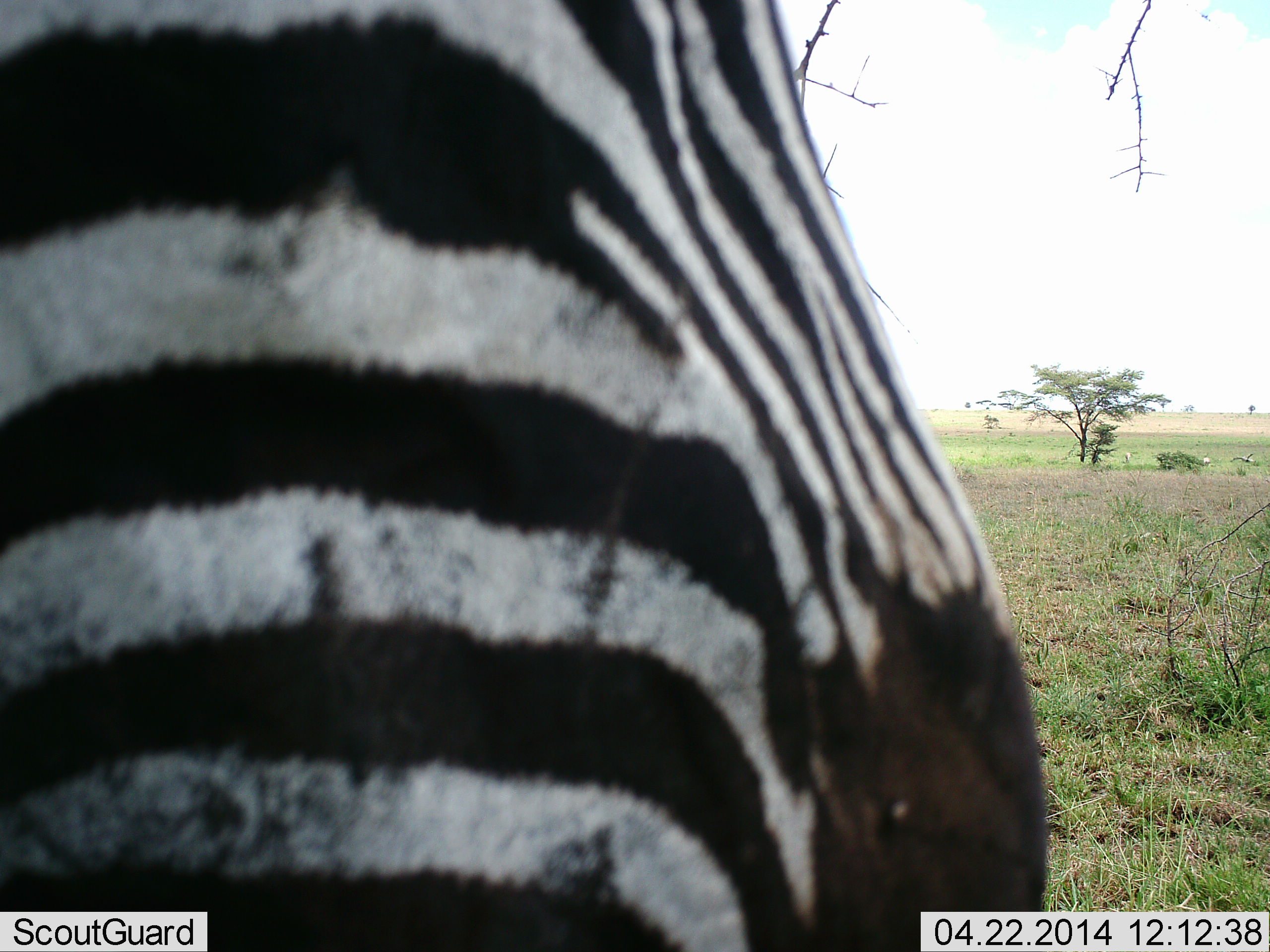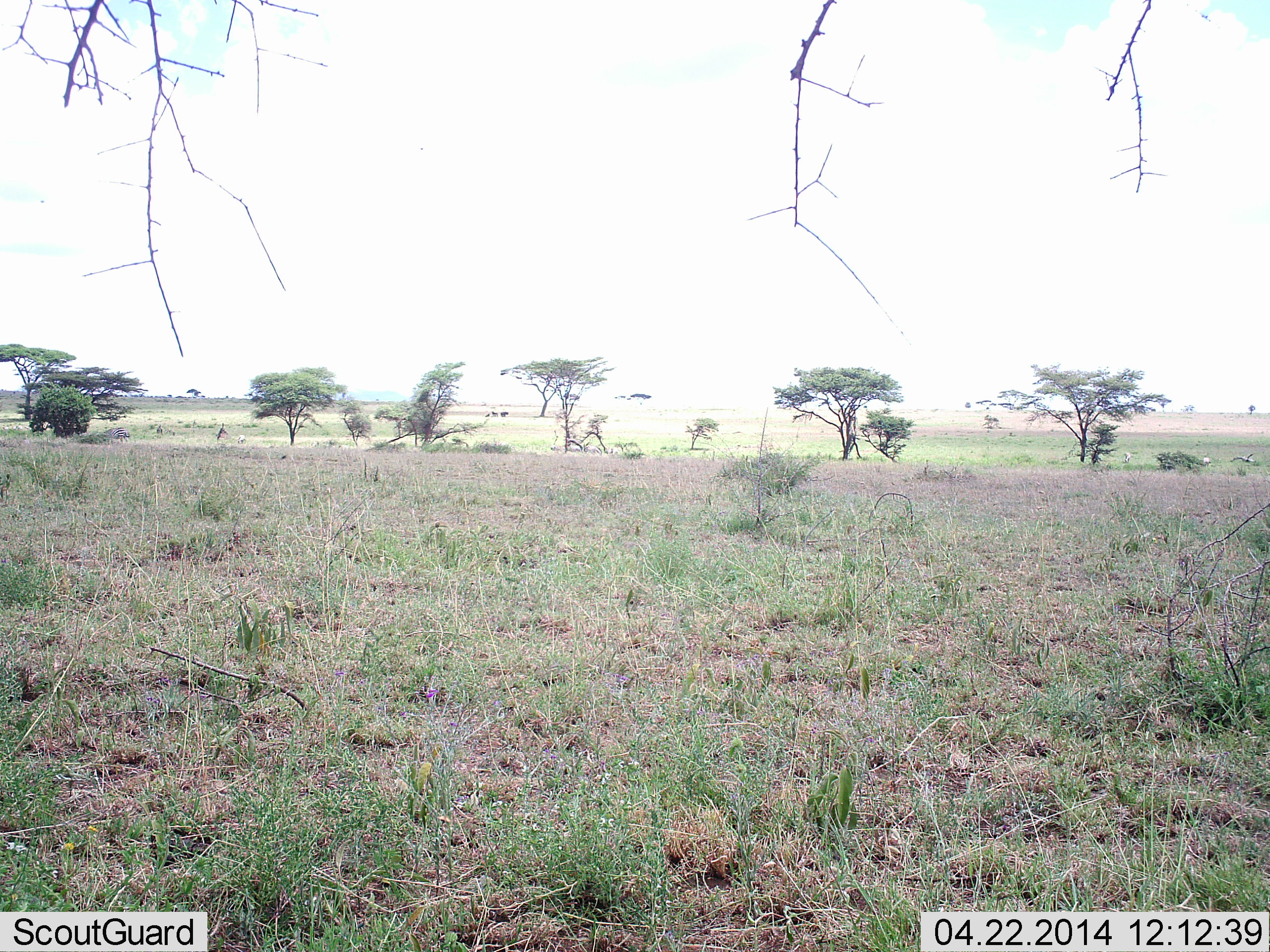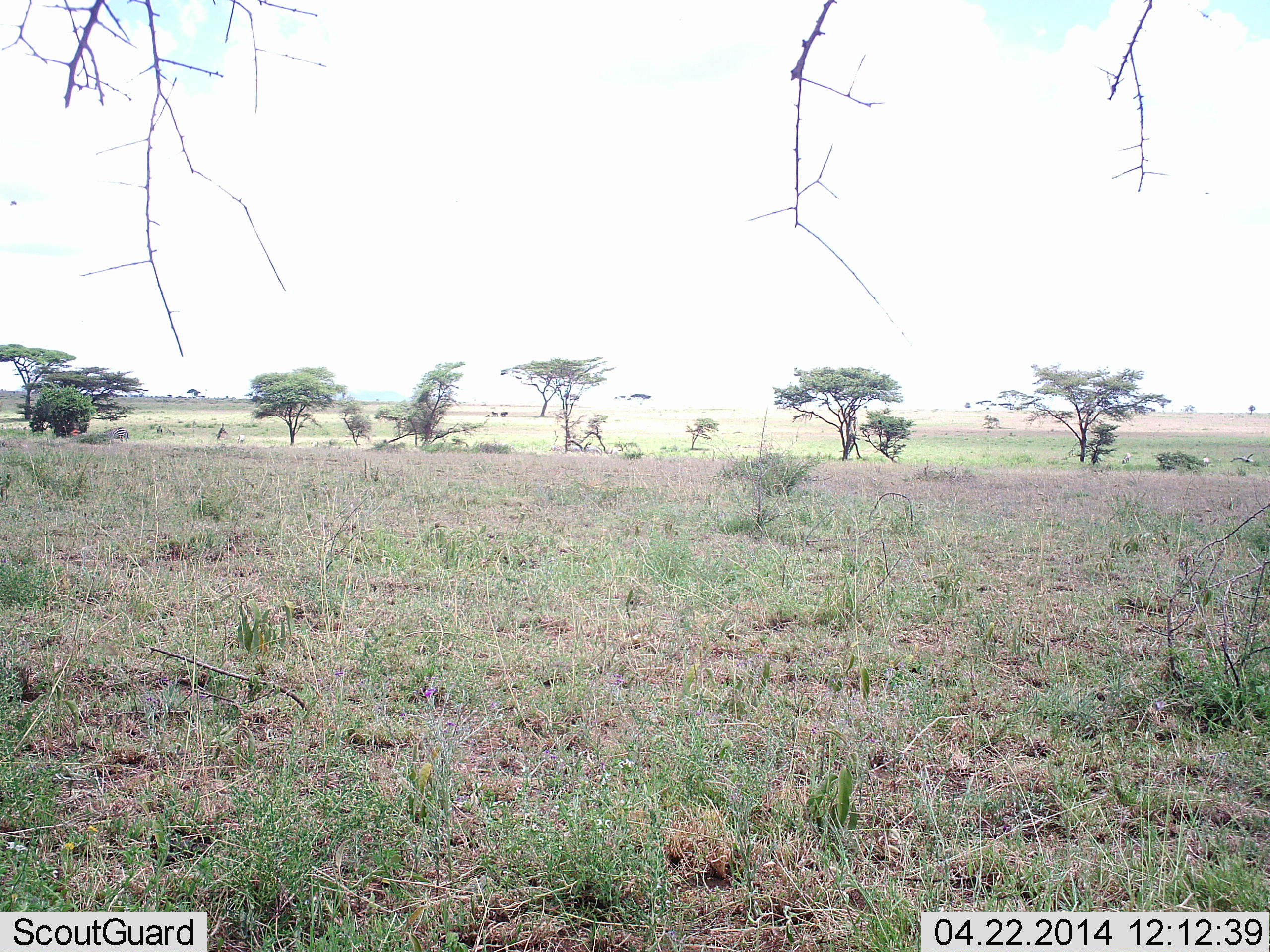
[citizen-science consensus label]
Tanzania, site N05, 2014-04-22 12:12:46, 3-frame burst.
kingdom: Animalia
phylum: Chordata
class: Mammalia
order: Perissodactyla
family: Equidae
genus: Equus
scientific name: Equus quagga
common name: plains zebra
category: zebra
Zebra (plains zebra) (Equus quagga), count 1. Behavior (volunteer vote fractions): standing 20%, resting 0%, moving 70%, interacting 10%. Young present (vote fraction): 0%. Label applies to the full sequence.